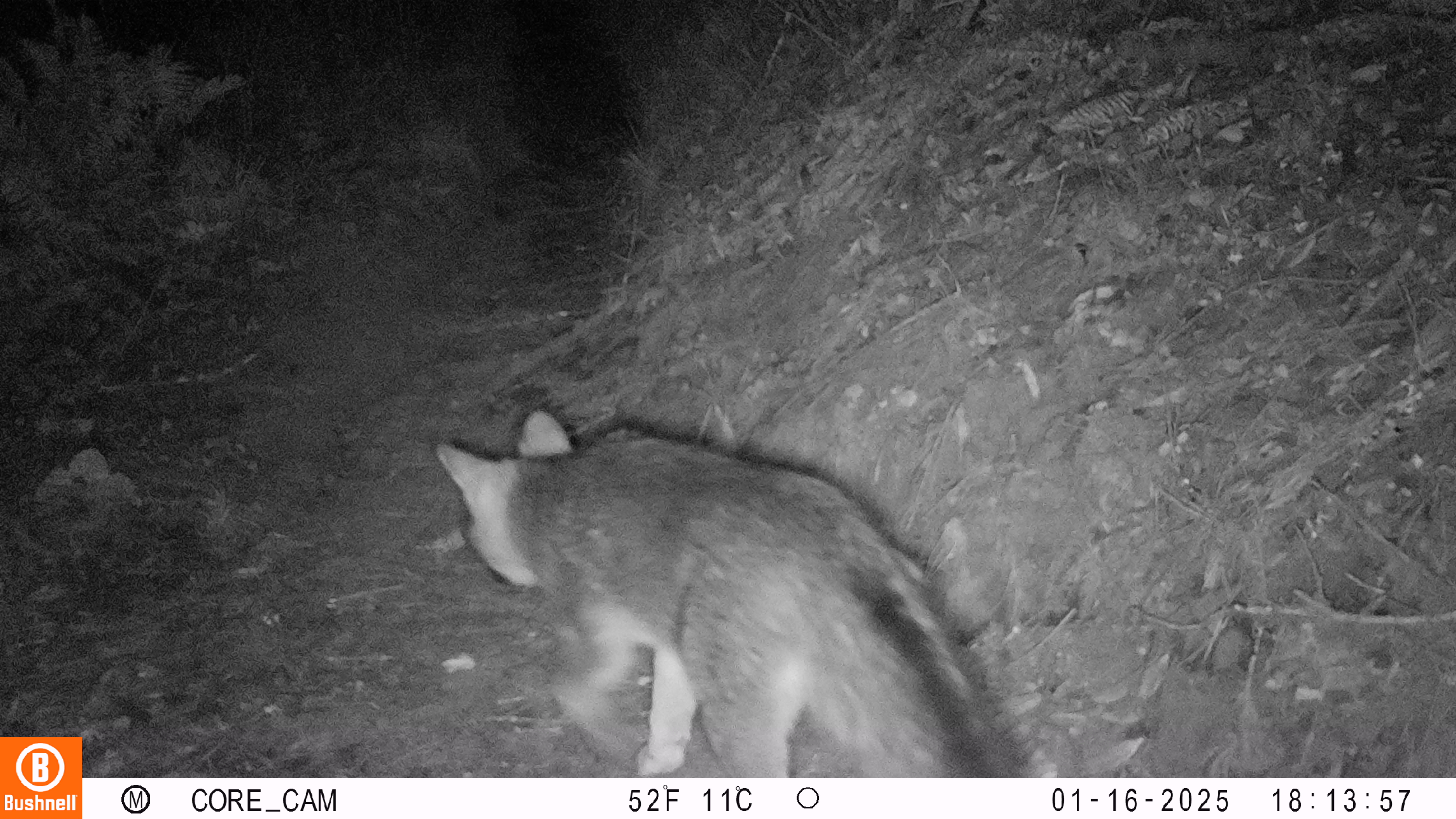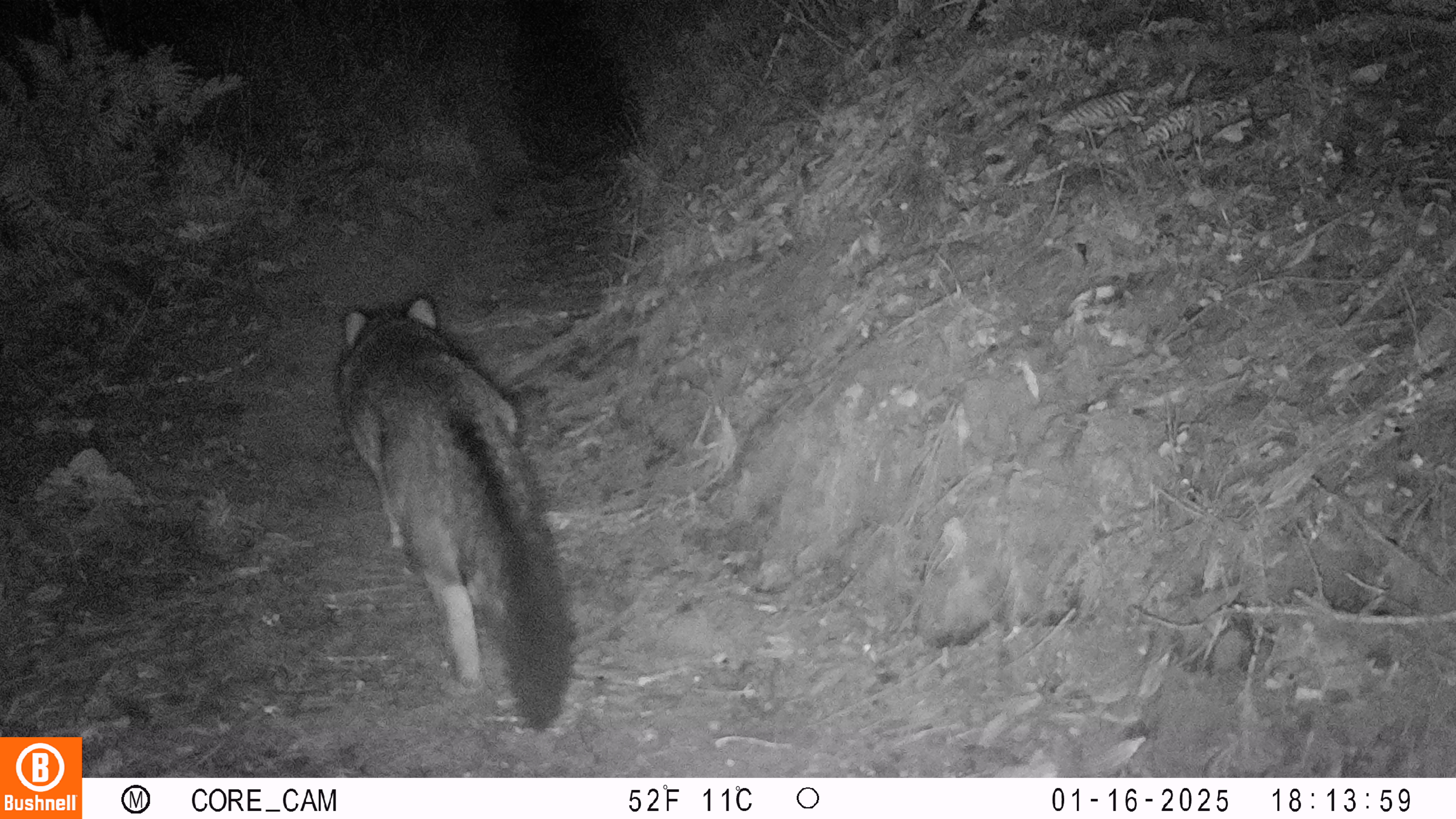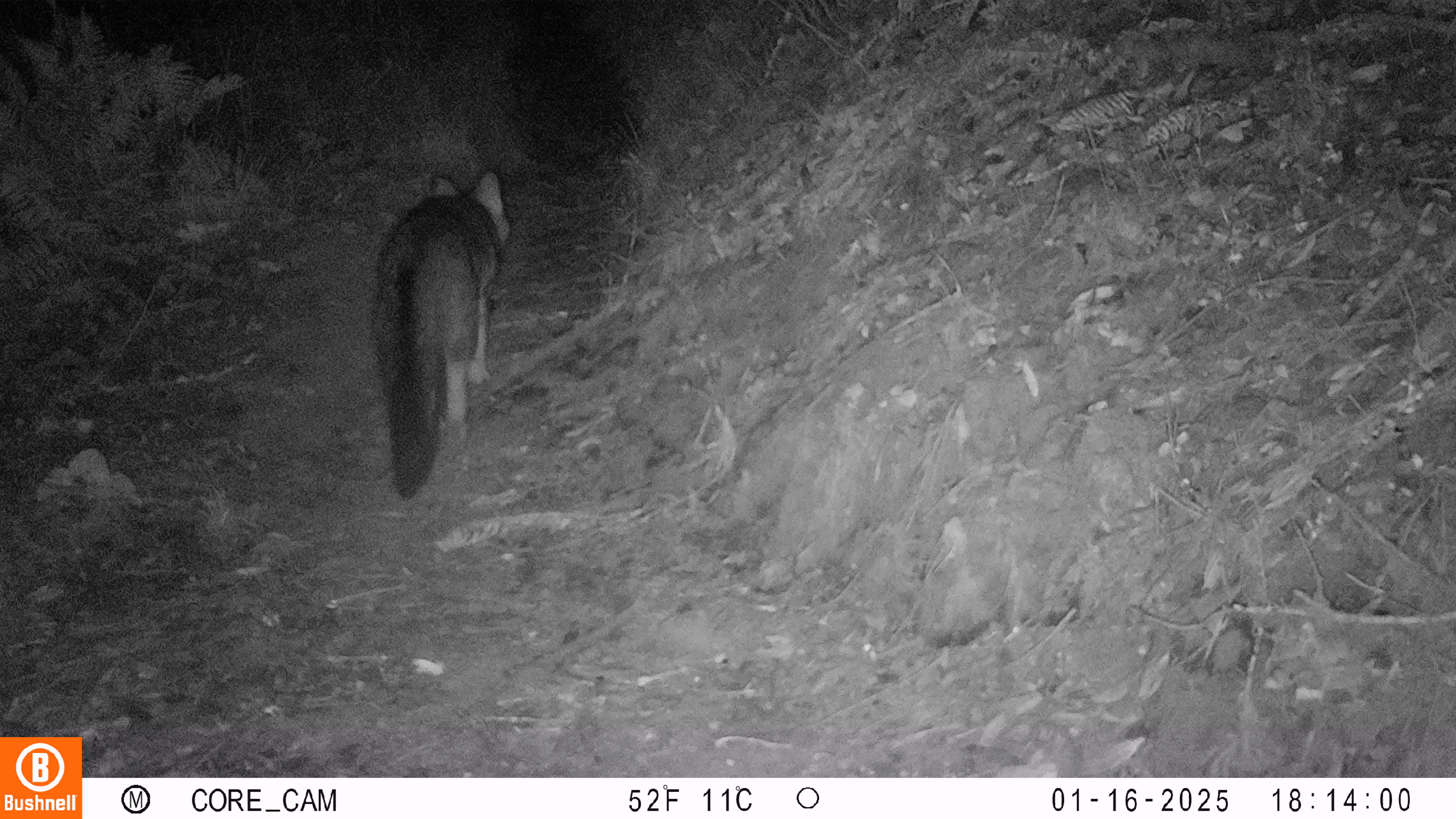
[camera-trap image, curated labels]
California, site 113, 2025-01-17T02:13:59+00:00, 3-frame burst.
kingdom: Animalia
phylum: Chordata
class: Mammalia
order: Carnivora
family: Canidae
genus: Urocyon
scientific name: Urocyon cinereoargenteus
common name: gray fox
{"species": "gray fox (Urocyon cinereoargenteus)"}